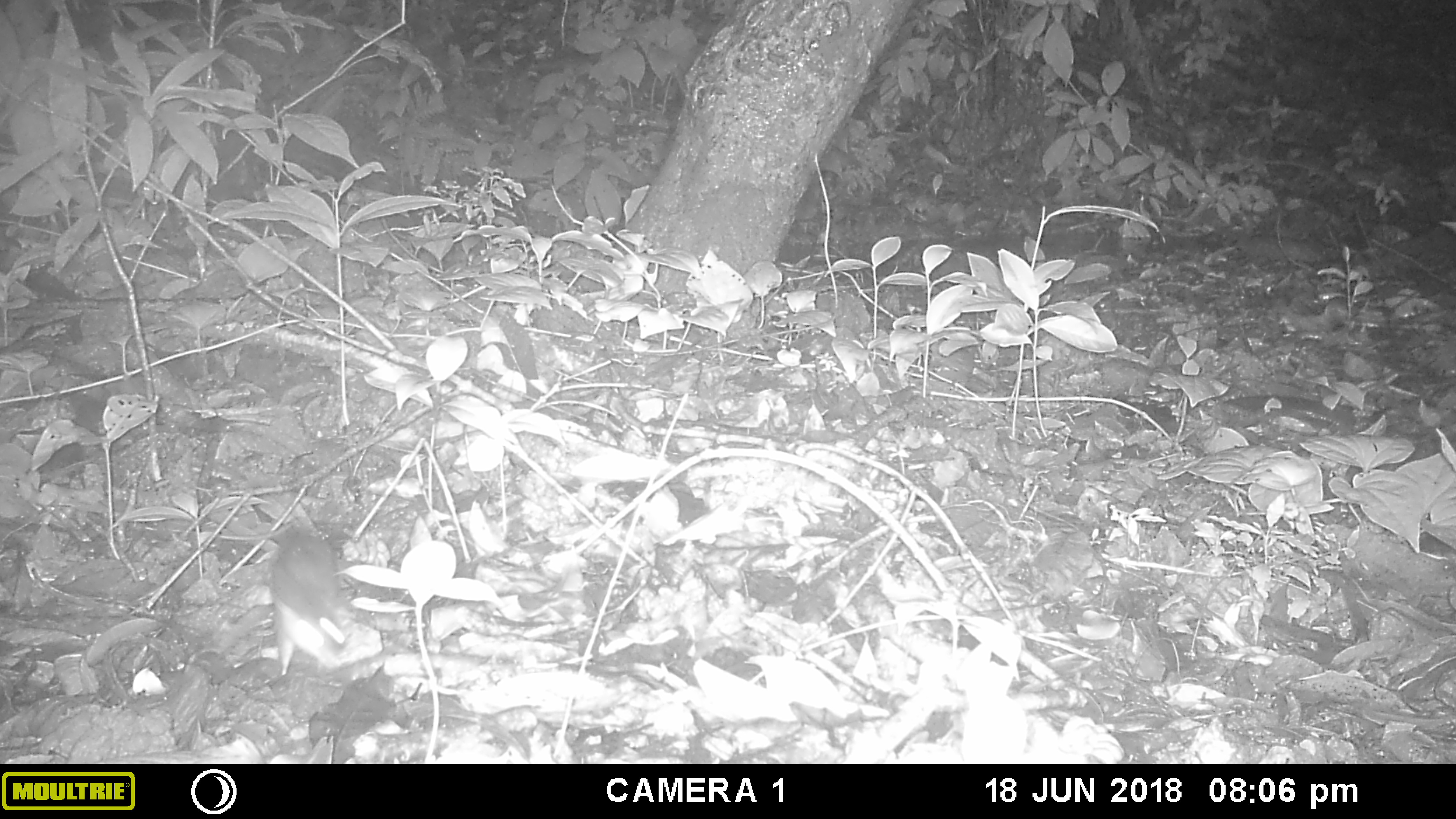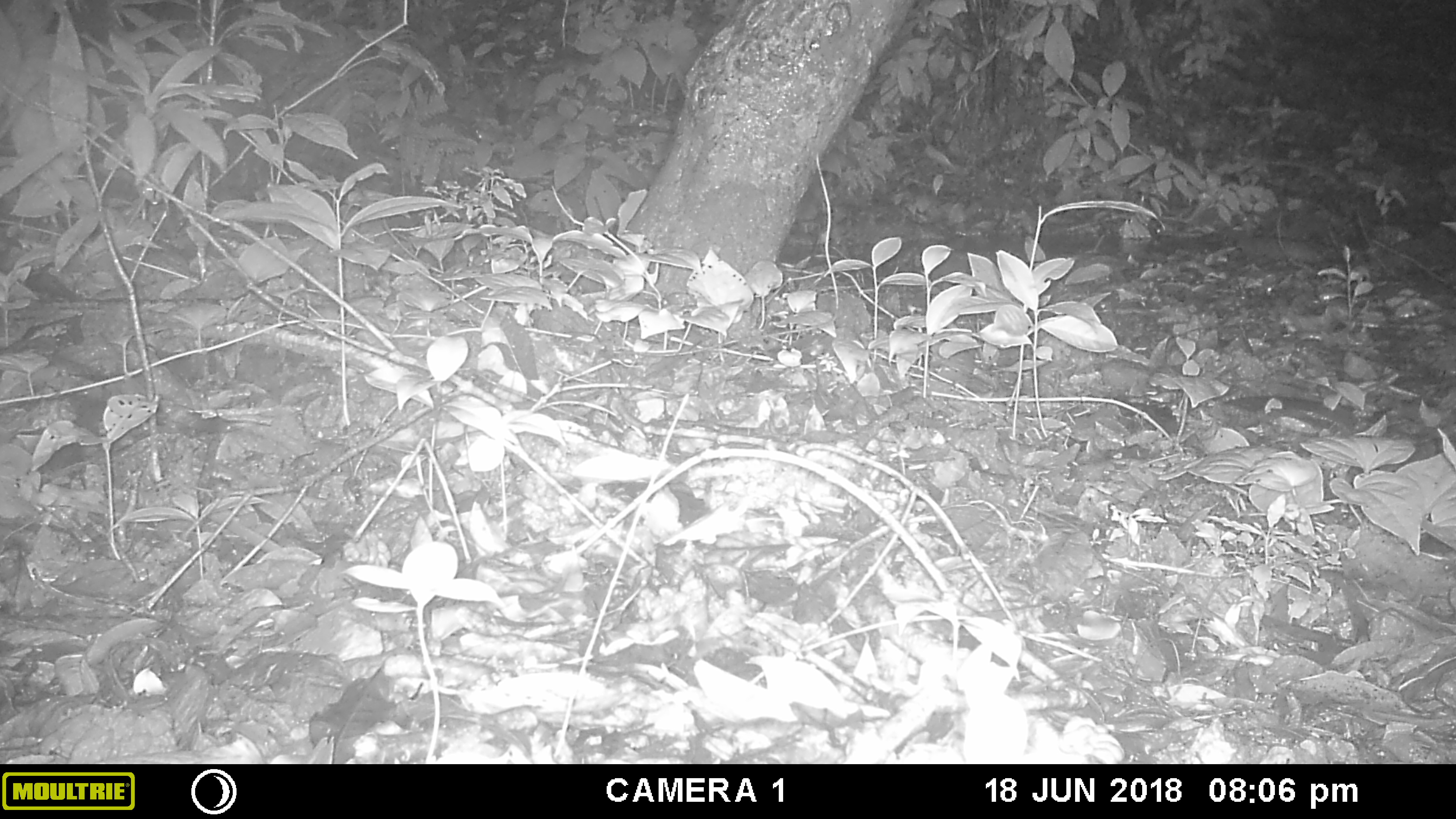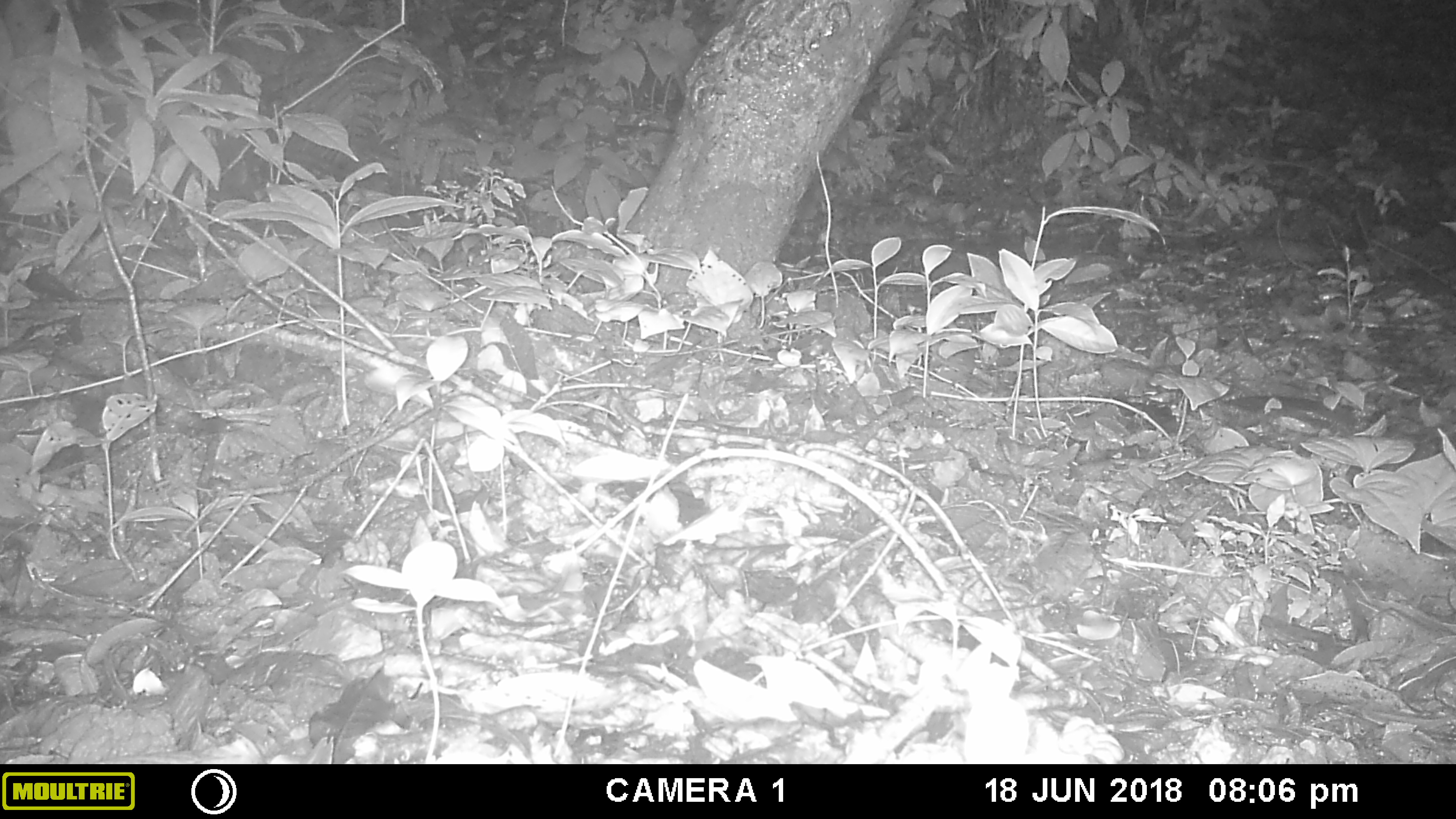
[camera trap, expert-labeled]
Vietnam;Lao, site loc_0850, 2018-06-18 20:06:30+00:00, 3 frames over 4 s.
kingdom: Animalia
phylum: Chordata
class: Mammalia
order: Rodentia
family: Muridae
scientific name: Muridae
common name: old-world mice and rats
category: unidentified murid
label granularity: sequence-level